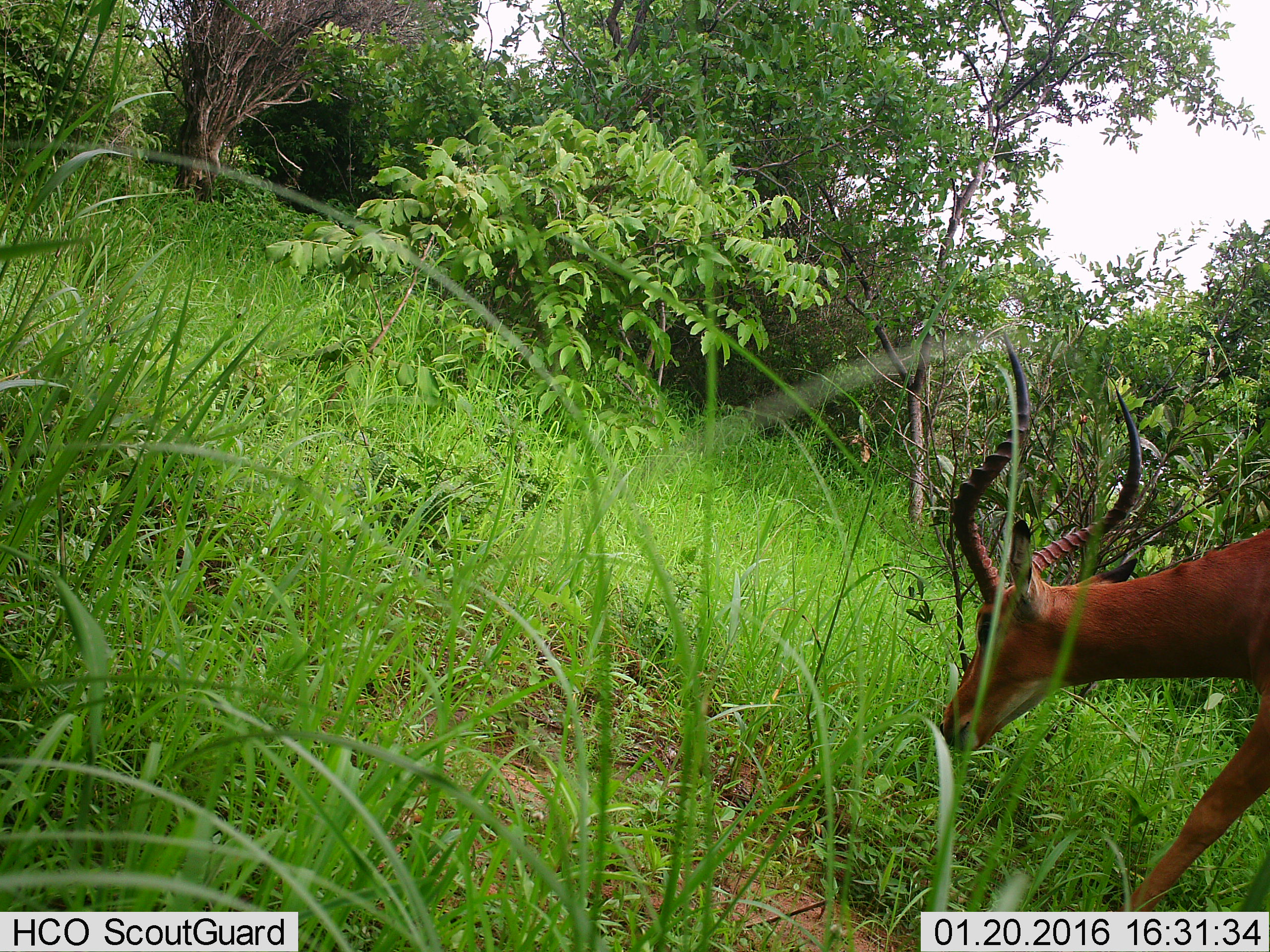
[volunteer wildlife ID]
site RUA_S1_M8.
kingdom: Animalia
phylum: Chordata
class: Mammalia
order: Artiodactyla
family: Bovidae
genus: Aepyceros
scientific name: Aepyceros melampus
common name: impala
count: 1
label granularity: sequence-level